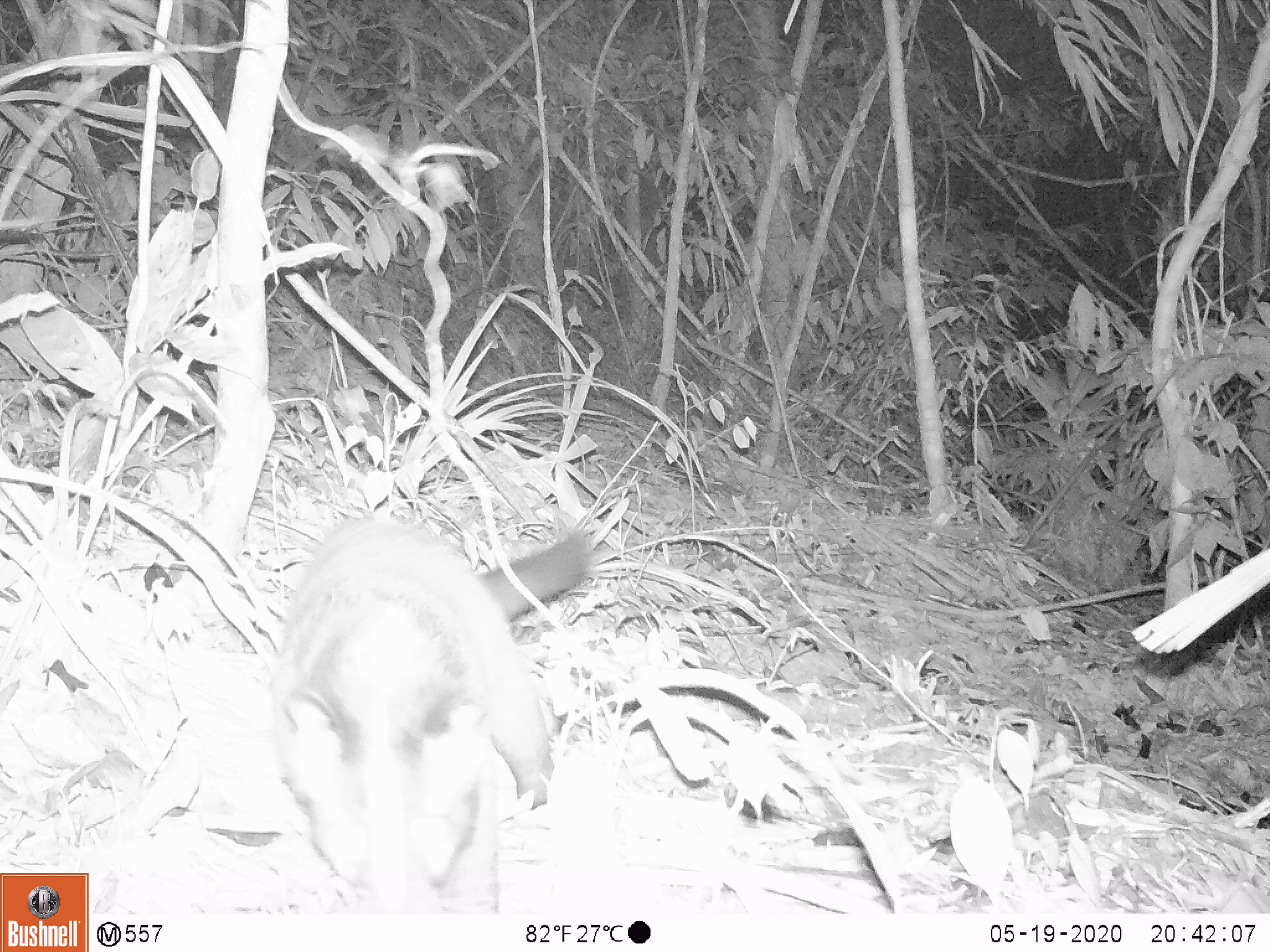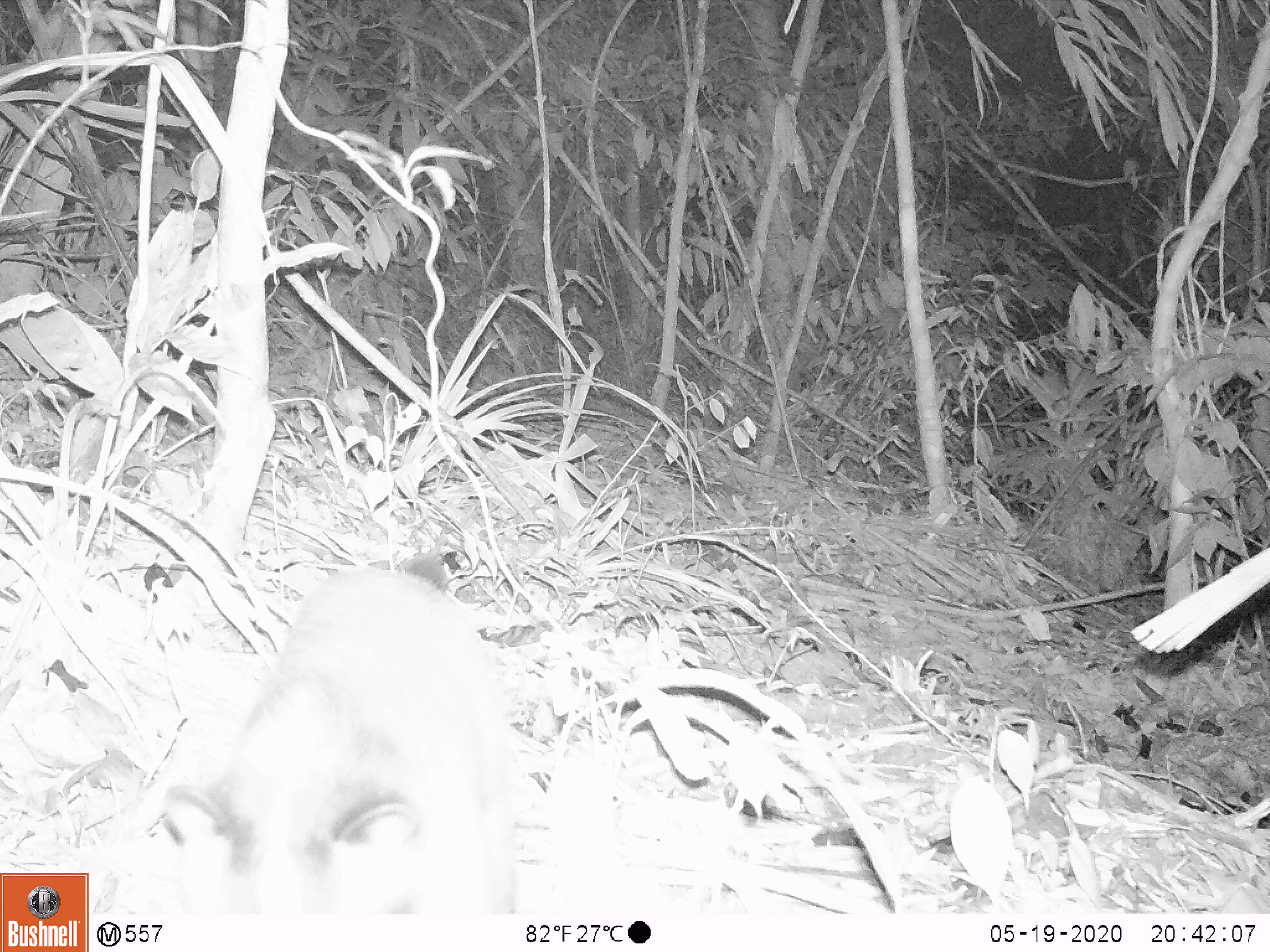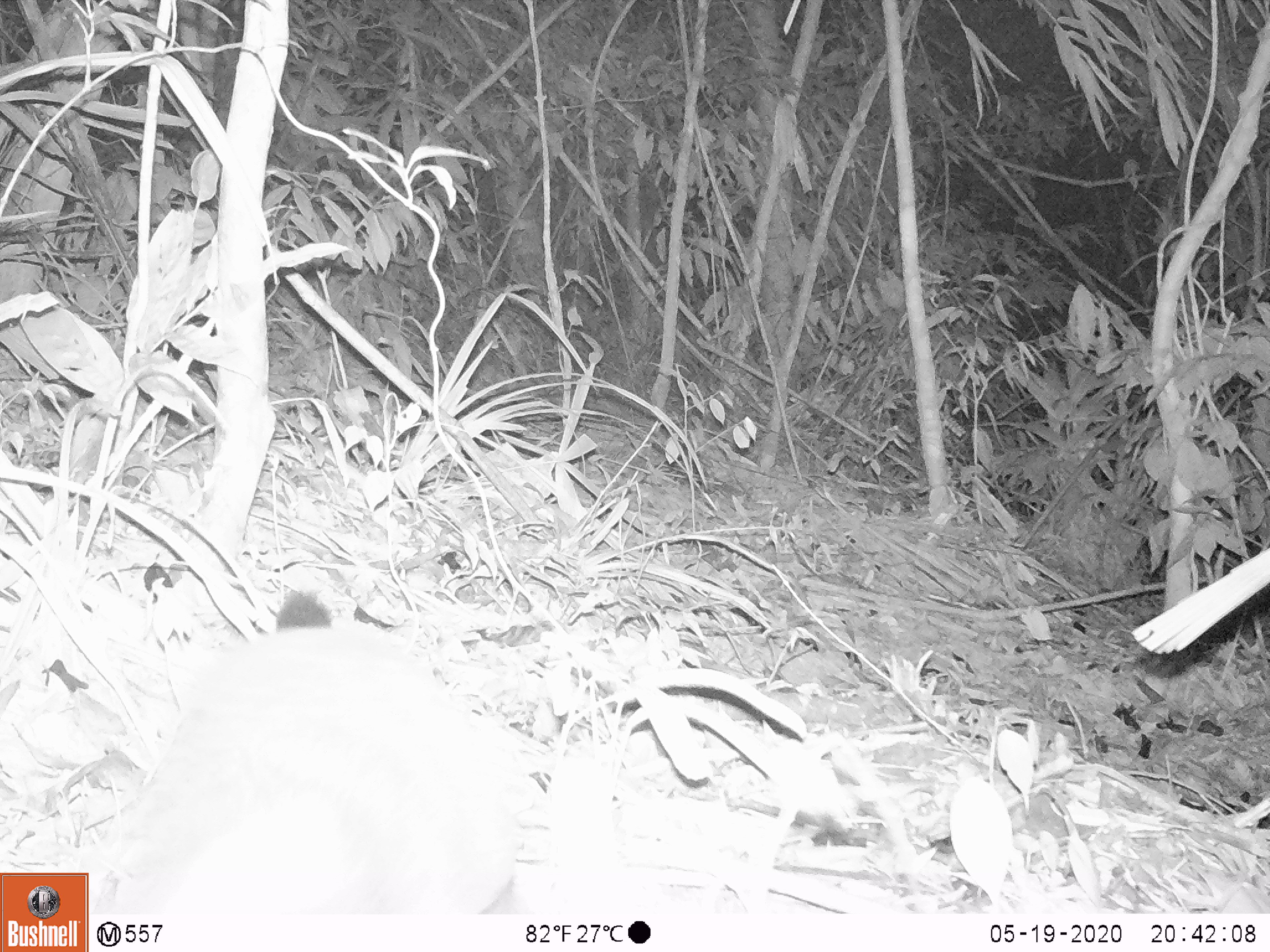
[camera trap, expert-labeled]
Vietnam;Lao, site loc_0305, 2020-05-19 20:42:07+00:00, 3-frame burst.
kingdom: Animalia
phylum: Chordata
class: Mammalia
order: Carnivora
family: Viverridae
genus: Paguma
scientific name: Paguma larvata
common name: masked palm civet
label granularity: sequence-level